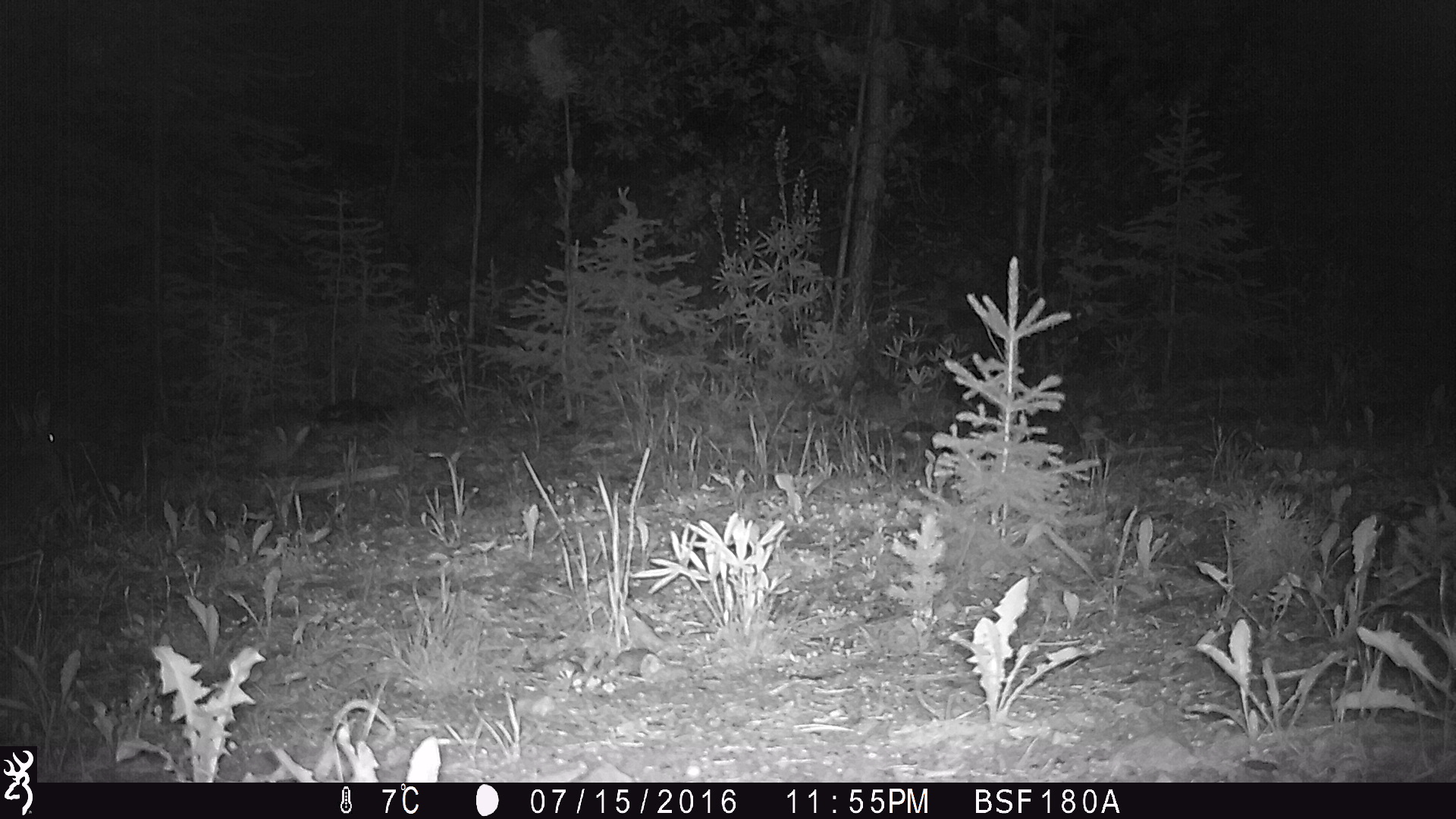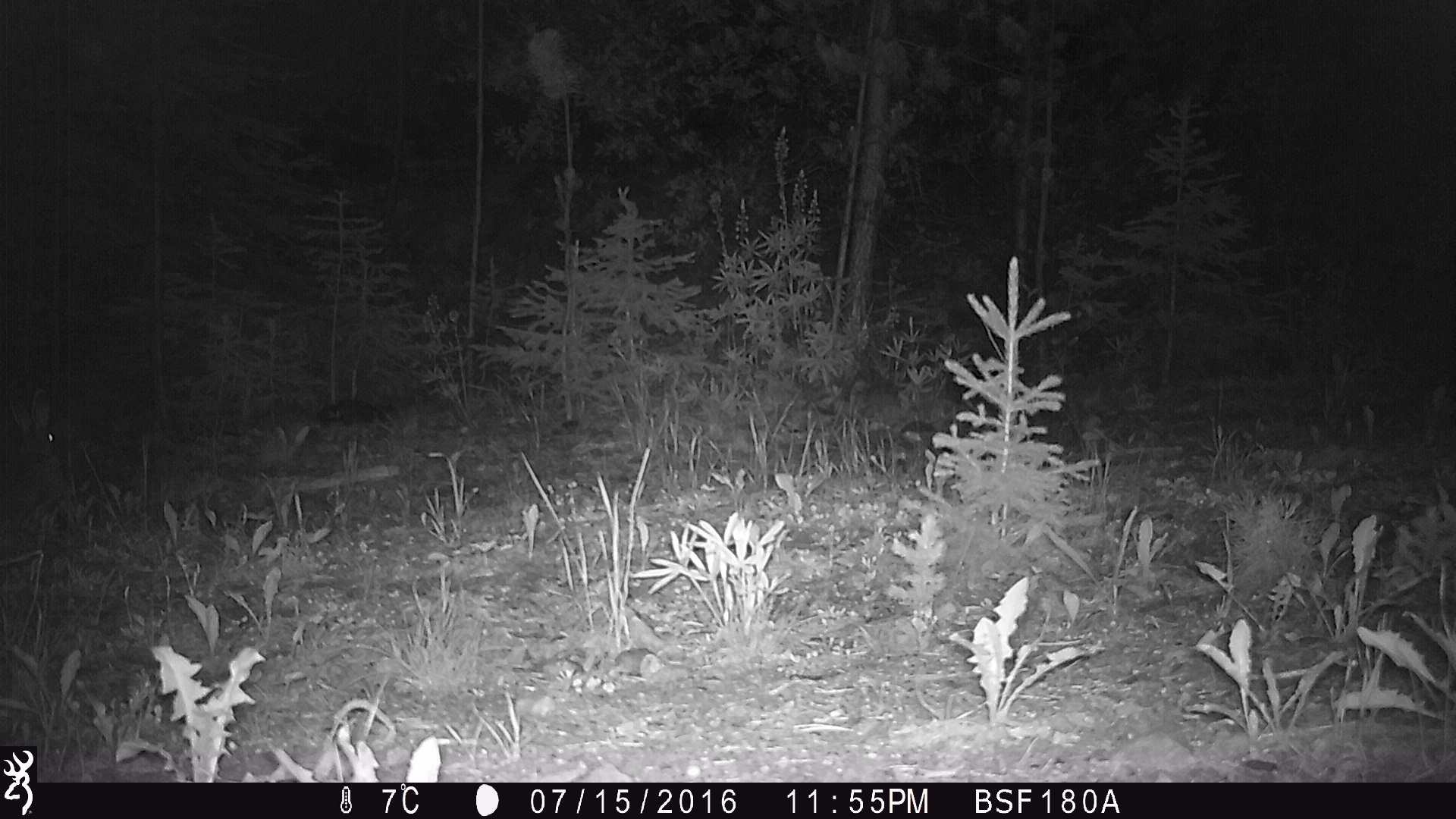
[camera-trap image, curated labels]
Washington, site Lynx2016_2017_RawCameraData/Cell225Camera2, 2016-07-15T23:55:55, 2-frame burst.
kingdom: Animalia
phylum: Chordata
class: Mammalia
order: Lagomorpha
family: Leporidae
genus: Lepus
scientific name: Lepus americanus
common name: snowshoe hare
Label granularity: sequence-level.